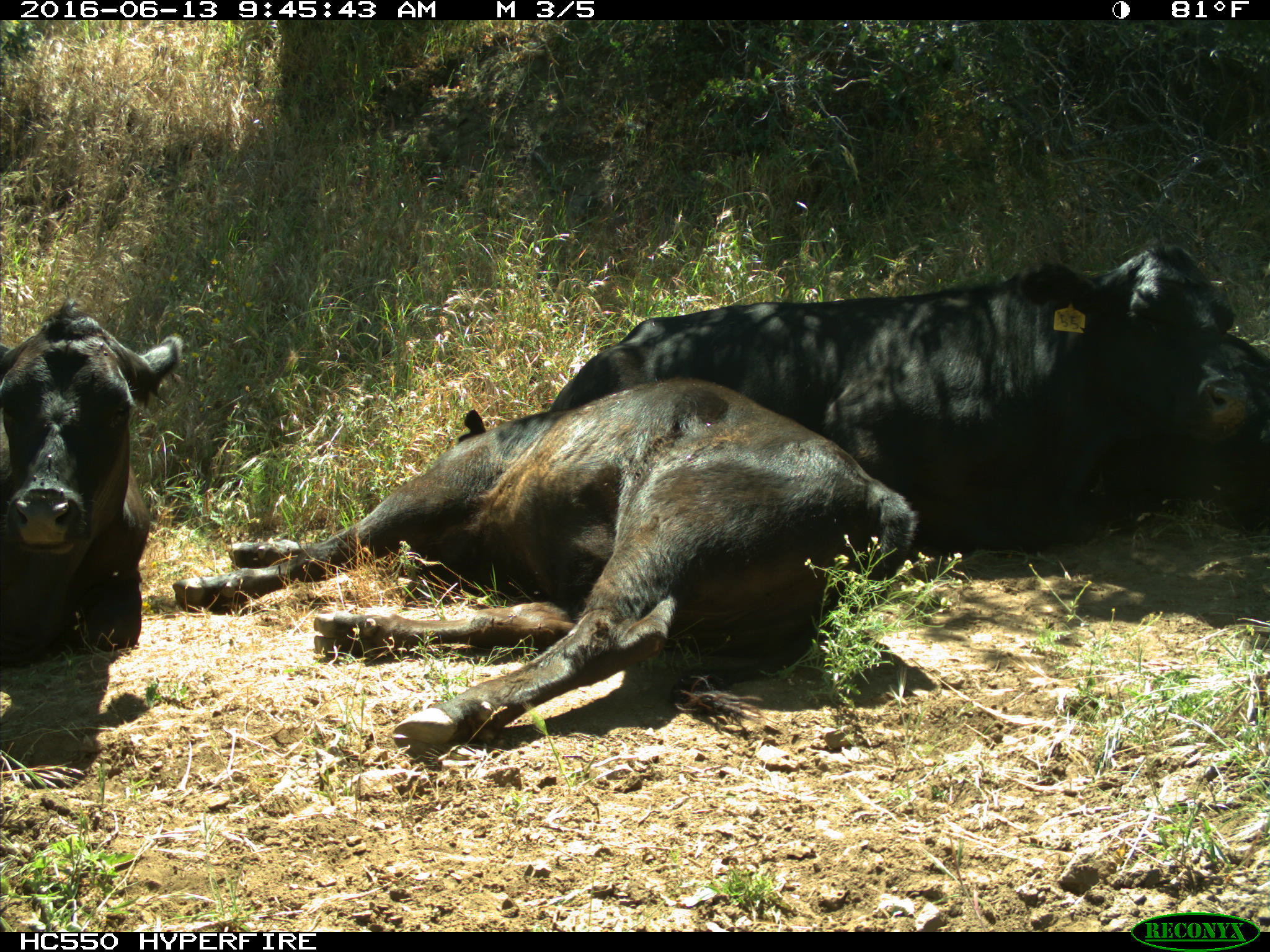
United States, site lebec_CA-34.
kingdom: Animalia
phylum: Chordata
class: Mammalia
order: Artiodactyla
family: Bovidae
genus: Bos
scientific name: Bos taurus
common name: domestic cow